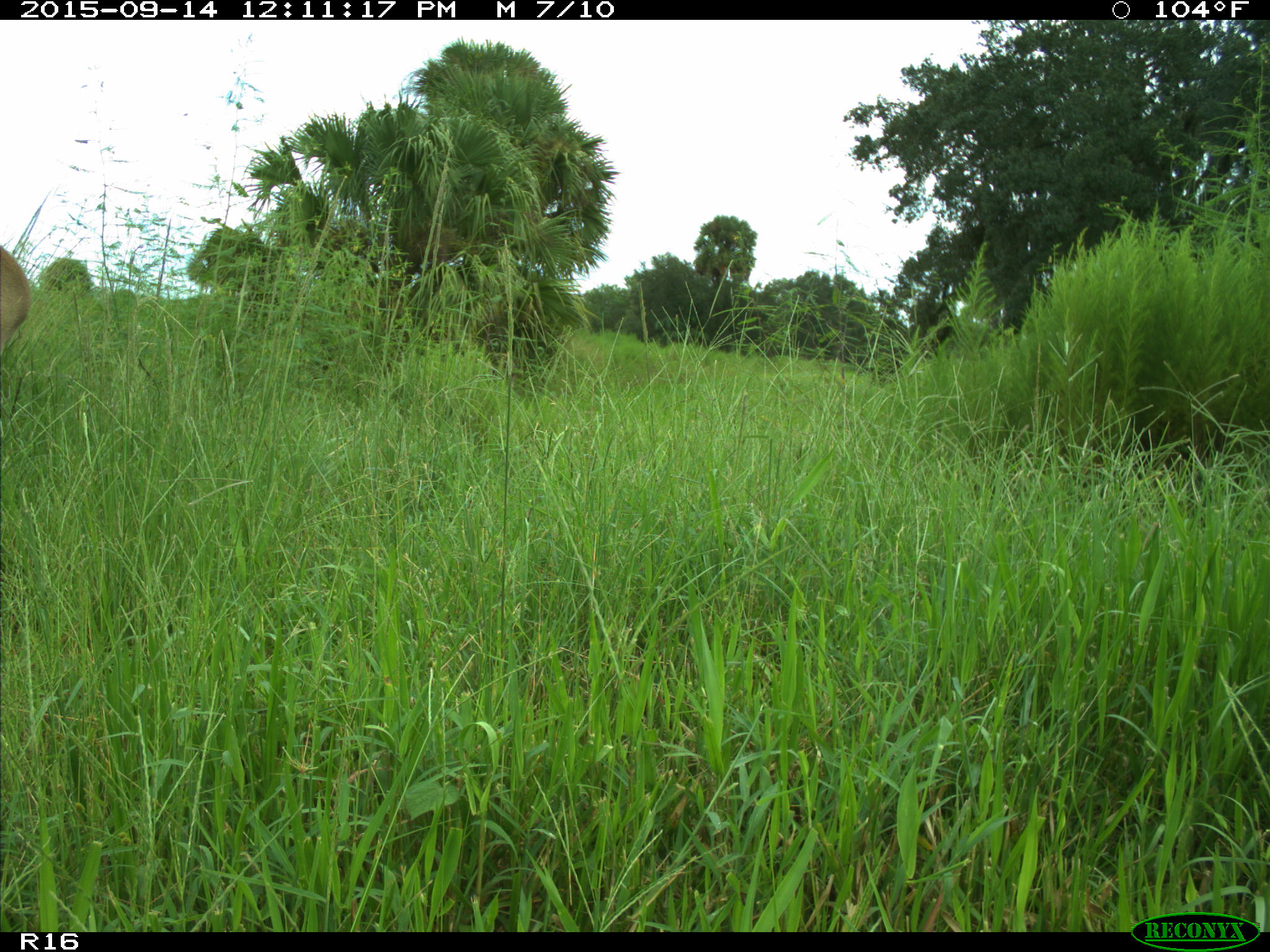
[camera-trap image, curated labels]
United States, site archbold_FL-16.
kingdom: Animalia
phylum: Chordata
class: Mammalia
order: Artiodactyla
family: Cervidae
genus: Odocoileus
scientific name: Odocoileus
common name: deer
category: unidentified deer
Unidentified deer (deer) (Odocoileus).